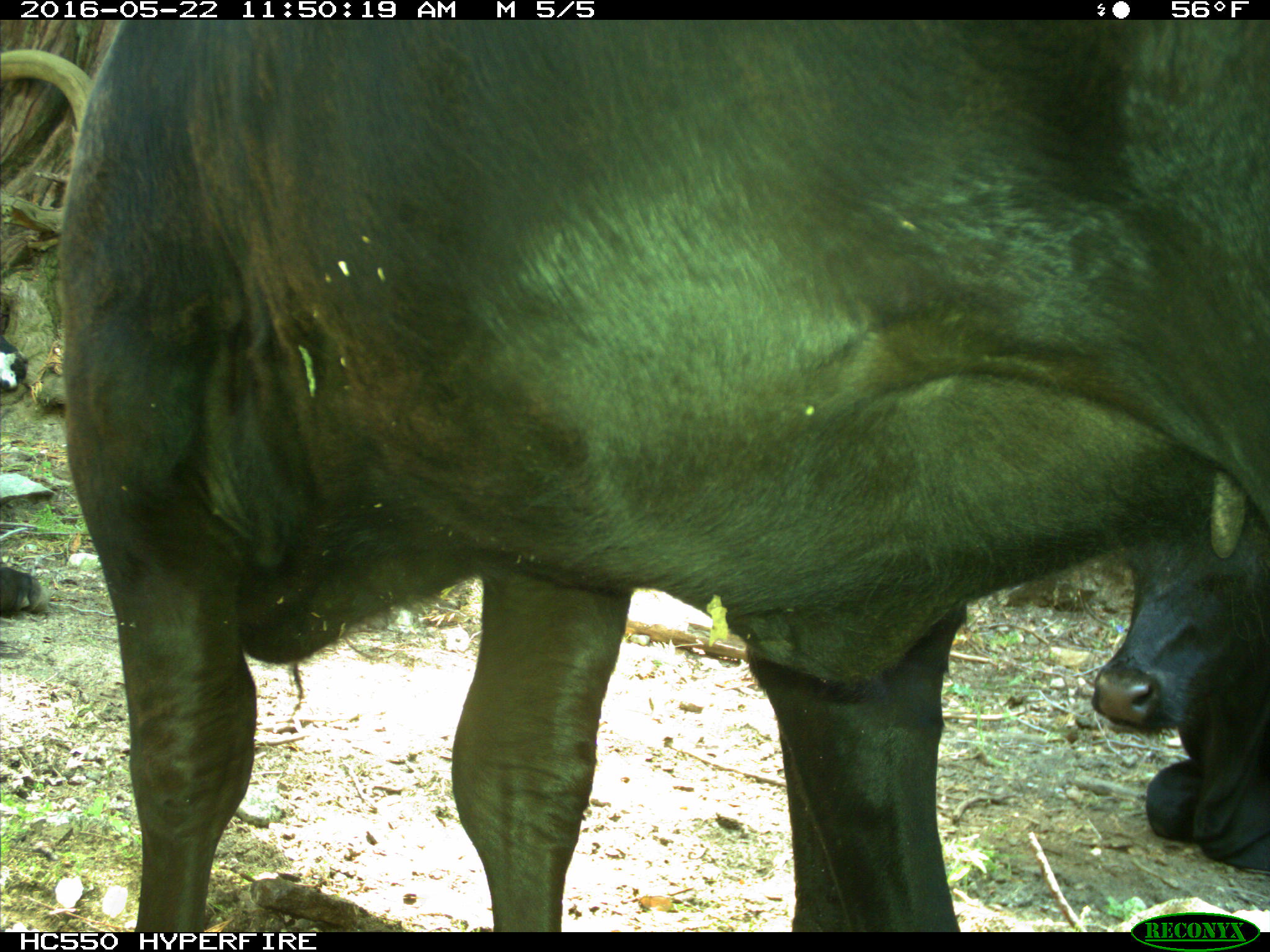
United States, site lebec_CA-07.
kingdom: Animalia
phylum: Chordata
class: Mammalia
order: Artiodactyla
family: Bovidae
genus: Bos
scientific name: Bos taurus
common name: domestic cow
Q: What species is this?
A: Bos taurus (domestic cow).